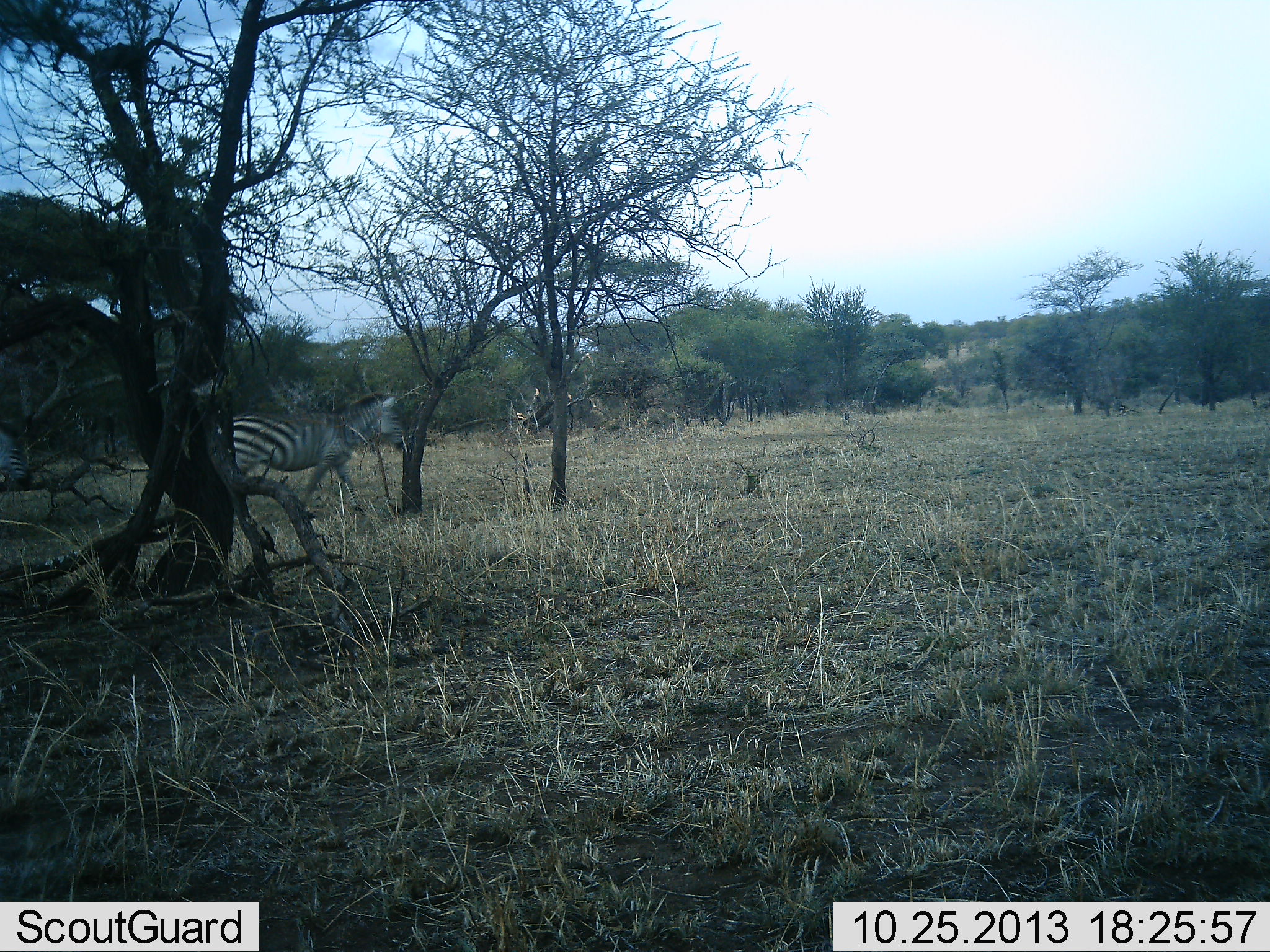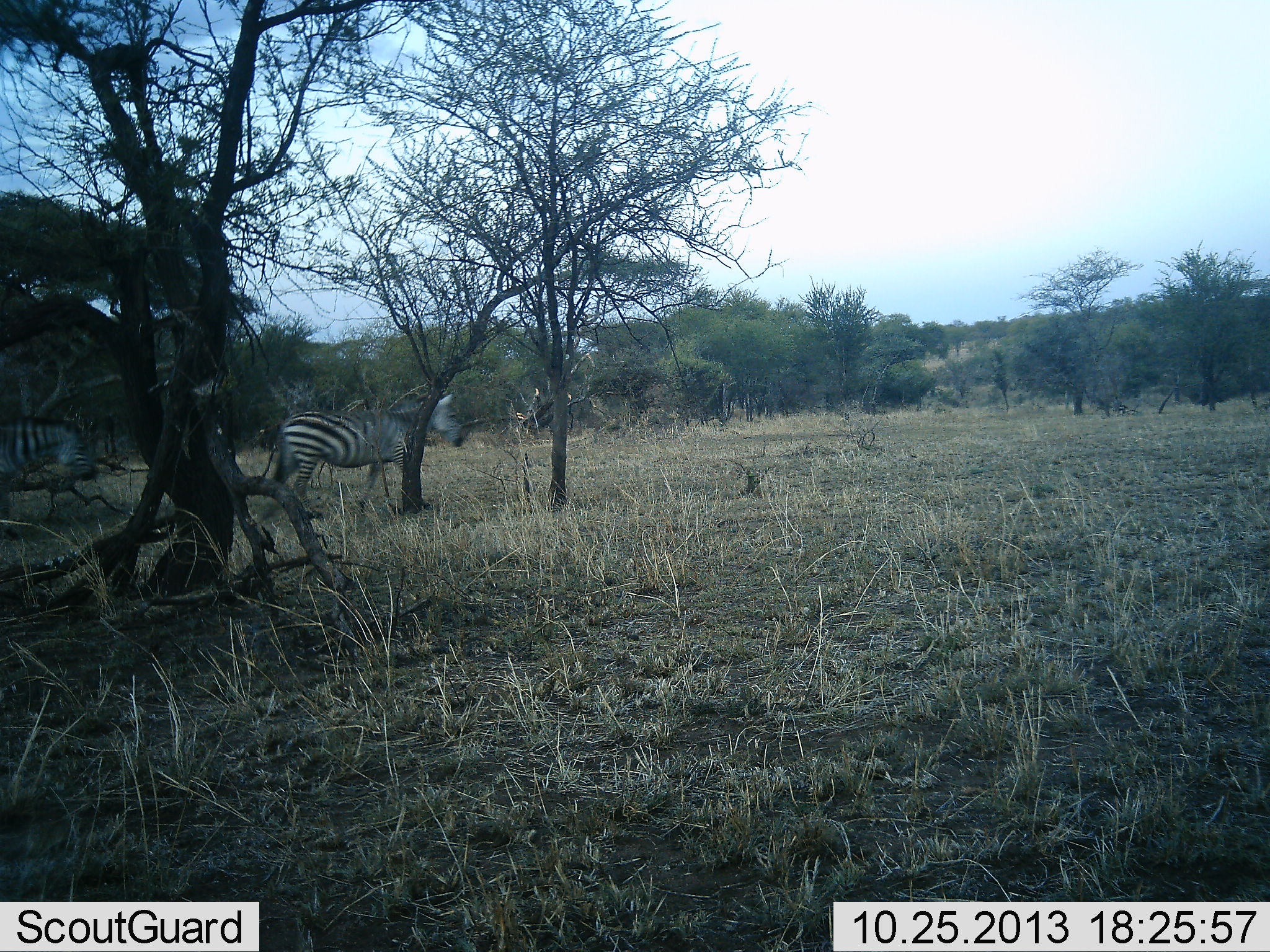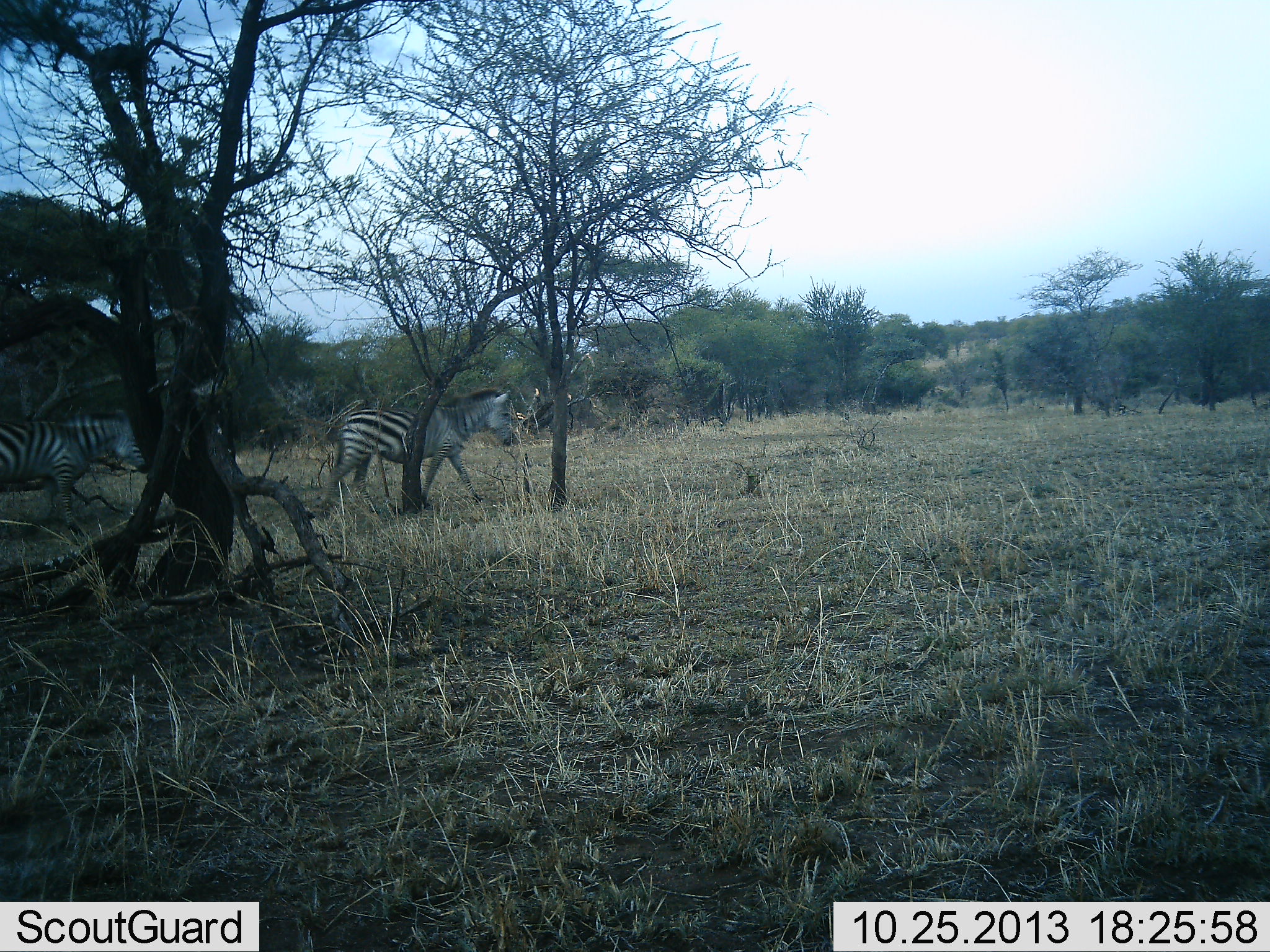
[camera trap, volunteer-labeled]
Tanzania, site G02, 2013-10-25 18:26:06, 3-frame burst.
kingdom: Animalia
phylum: Chordata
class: Mammalia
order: Perissodactyla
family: Equidae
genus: Equus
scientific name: Equus quagga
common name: plains zebra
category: zebra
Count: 2.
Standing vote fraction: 20%.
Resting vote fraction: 0%.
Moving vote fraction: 90%.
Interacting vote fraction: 0%.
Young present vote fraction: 0%.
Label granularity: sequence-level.